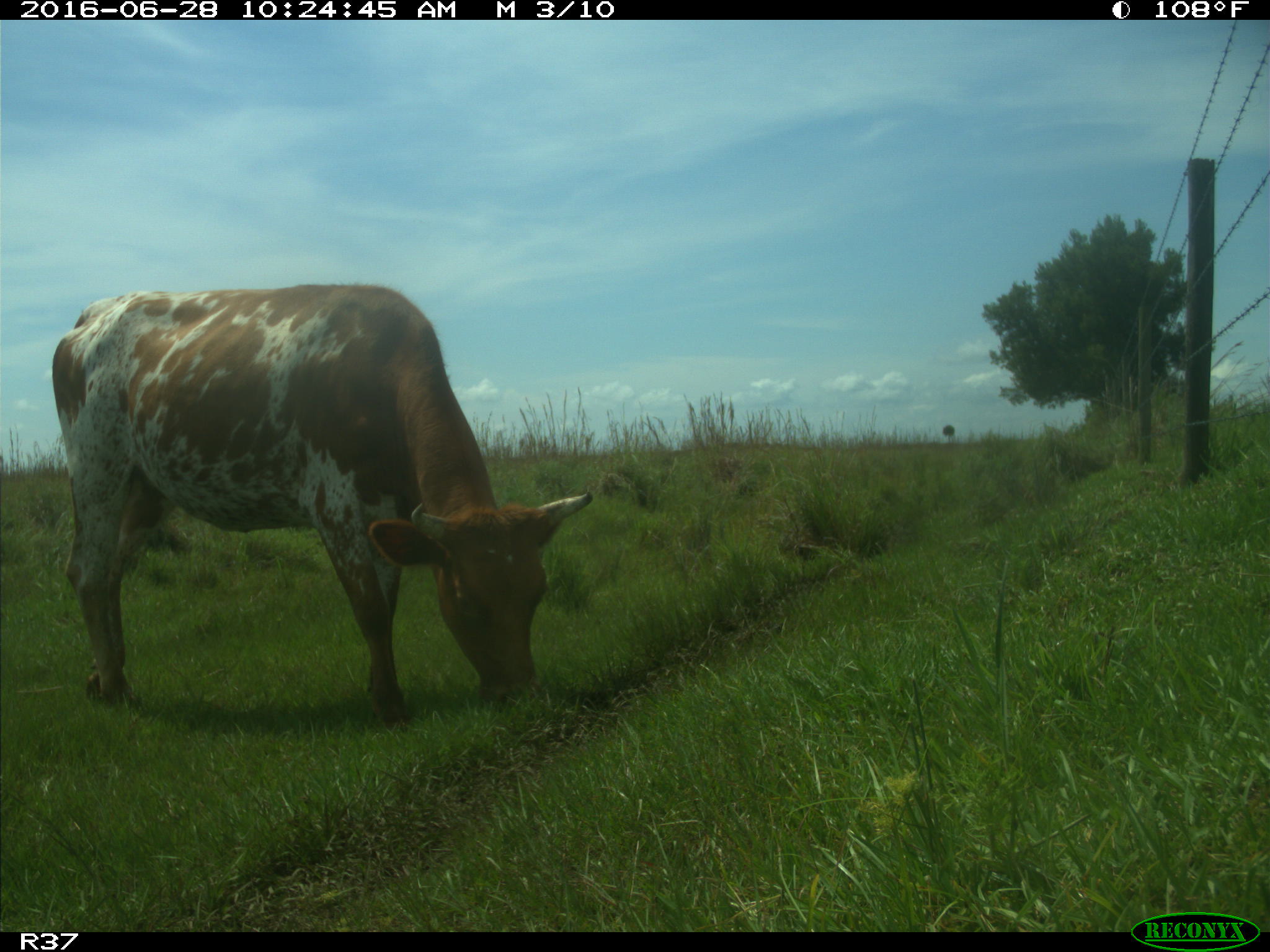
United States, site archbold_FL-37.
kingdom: Animalia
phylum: Chordata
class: Mammalia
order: Artiodactyla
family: Bovidae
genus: Bos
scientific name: Bos taurus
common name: domestic cow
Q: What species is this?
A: Bos taurus (domestic cow).